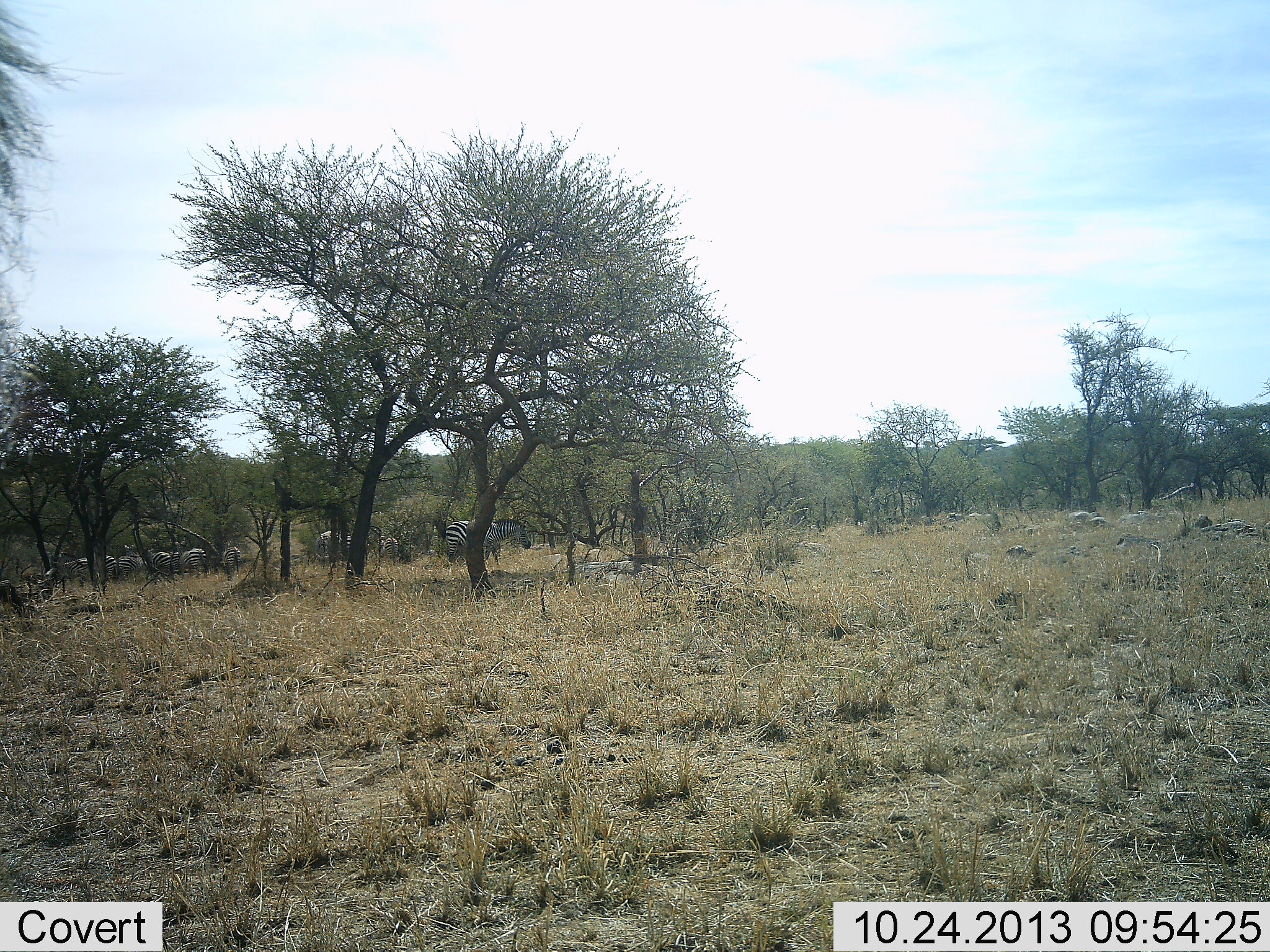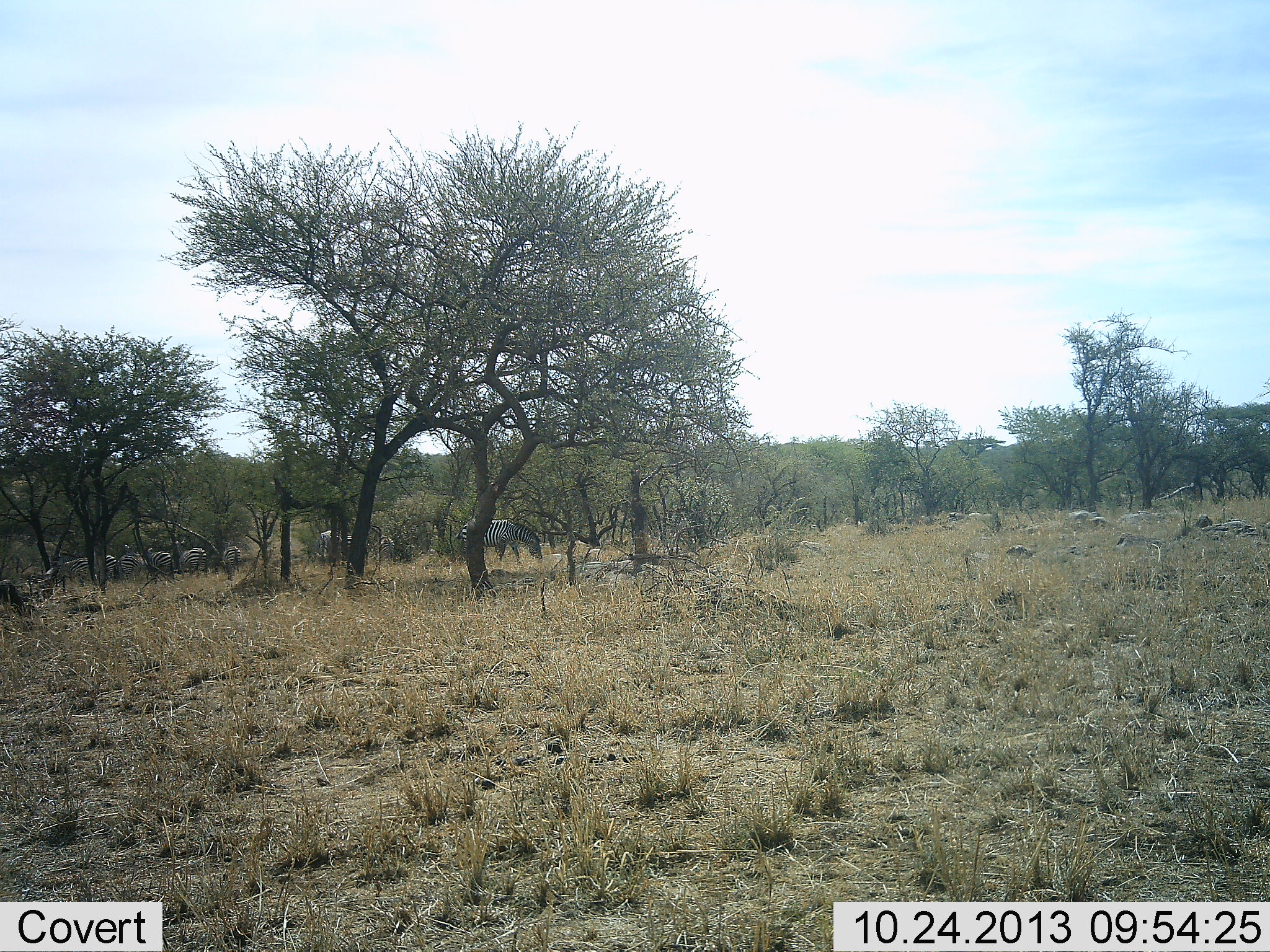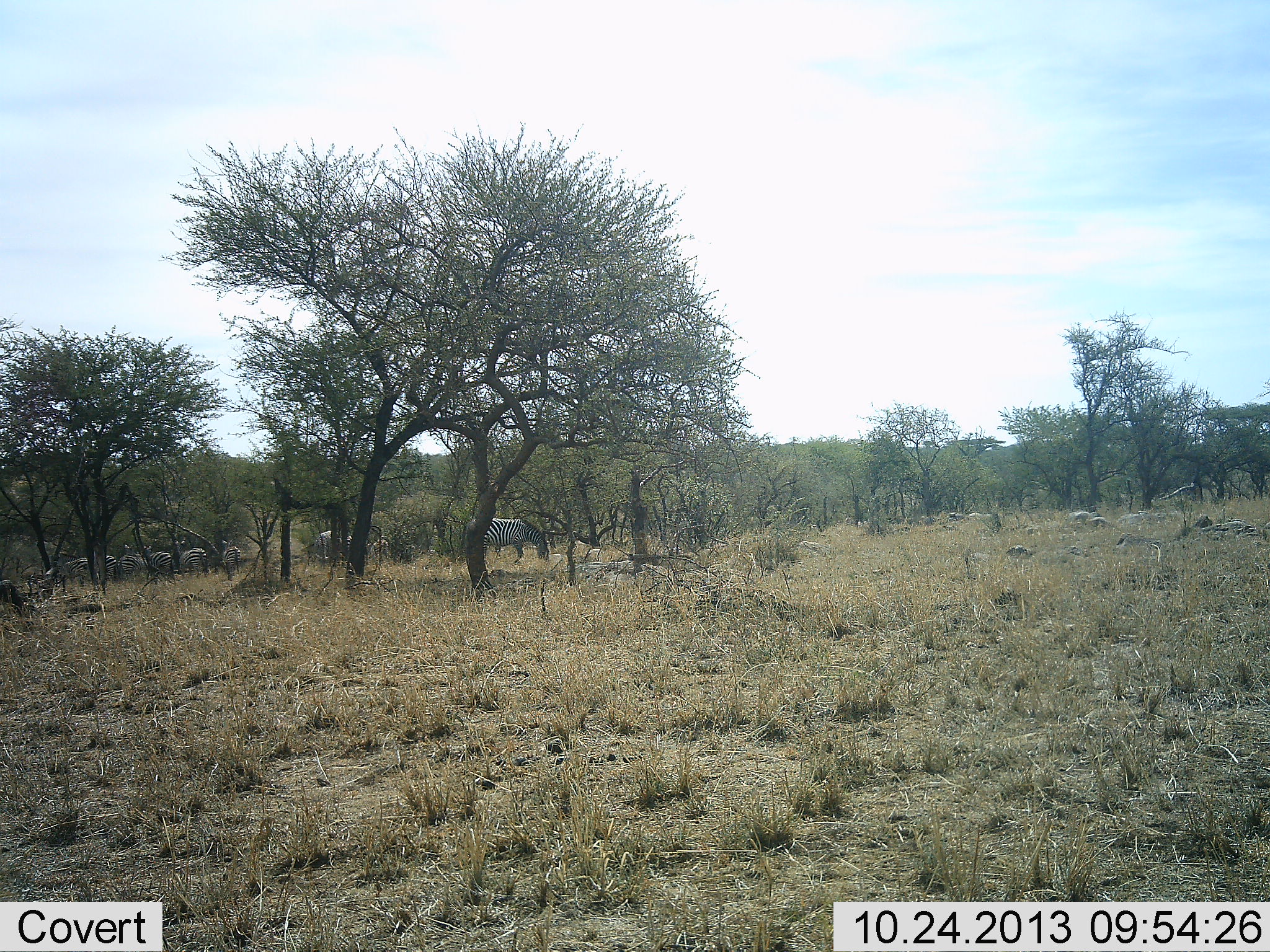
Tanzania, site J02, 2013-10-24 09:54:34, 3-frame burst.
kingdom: Animalia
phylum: Chordata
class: Mammalia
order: Perissodactyla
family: Equidae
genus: Equus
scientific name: Equus quagga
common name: plains zebra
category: zebra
Zebra (plains zebra) (Equus quagga), count 10. Behavior (volunteer vote fractions): standing 80%, resting 10%, moving 30%, interacting 0%. Young present (vote fraction): 0%. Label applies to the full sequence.